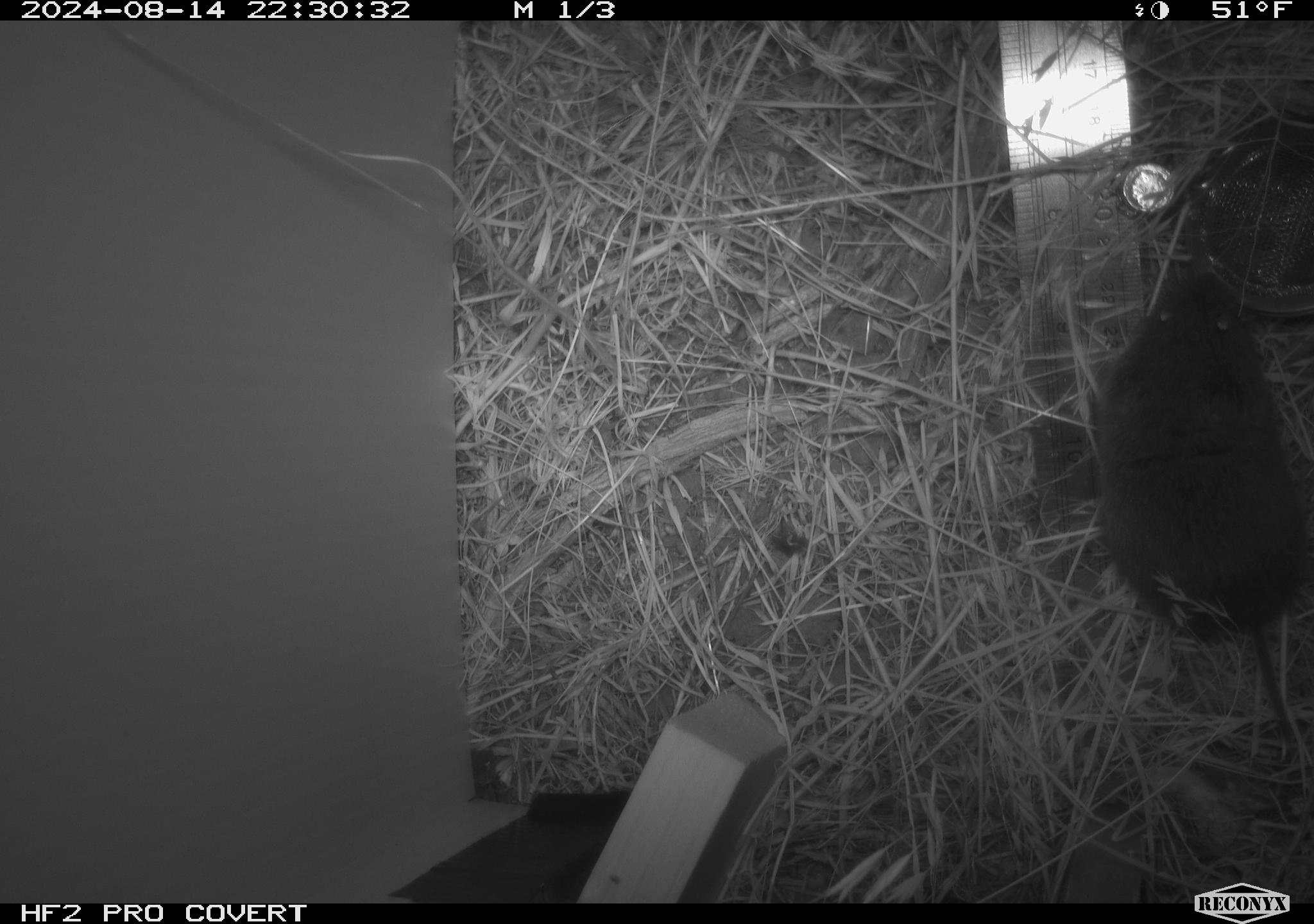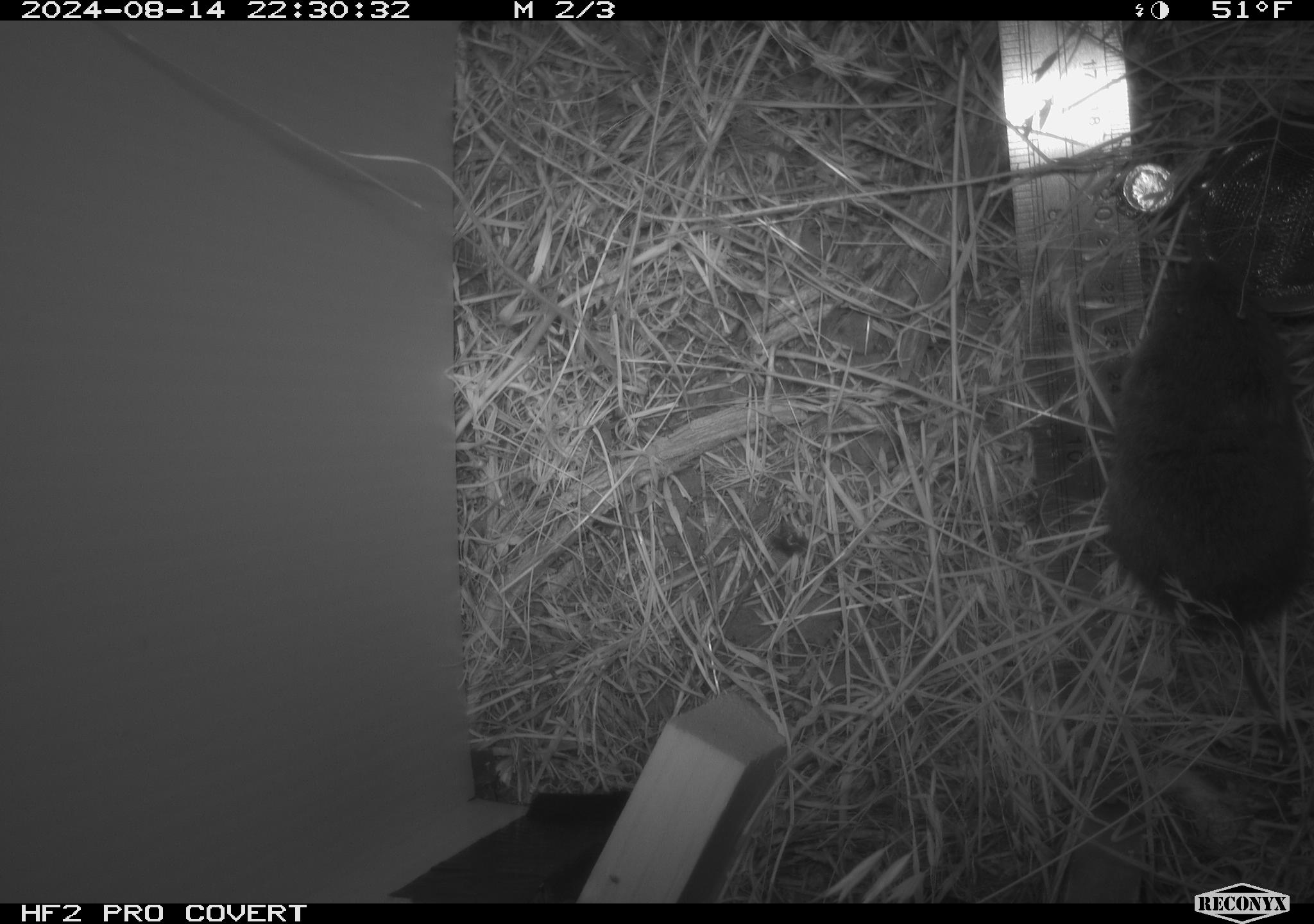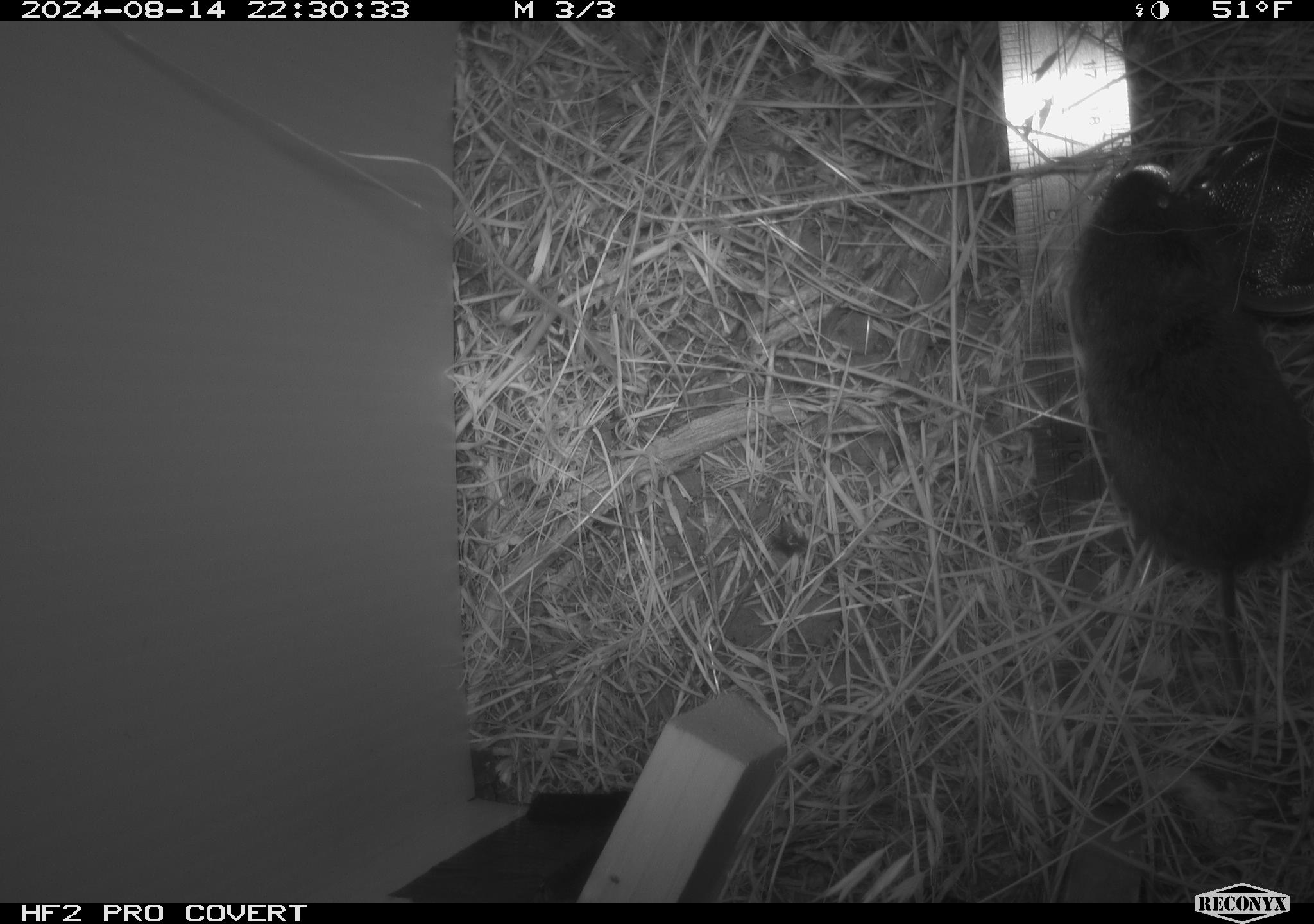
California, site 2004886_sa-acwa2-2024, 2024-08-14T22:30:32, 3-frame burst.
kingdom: Animalia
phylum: Chordata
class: Mammalia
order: Rodentia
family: Cricetidae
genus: Microtus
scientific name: Microtus californicus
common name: california vole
California vole (Microtus californicus).